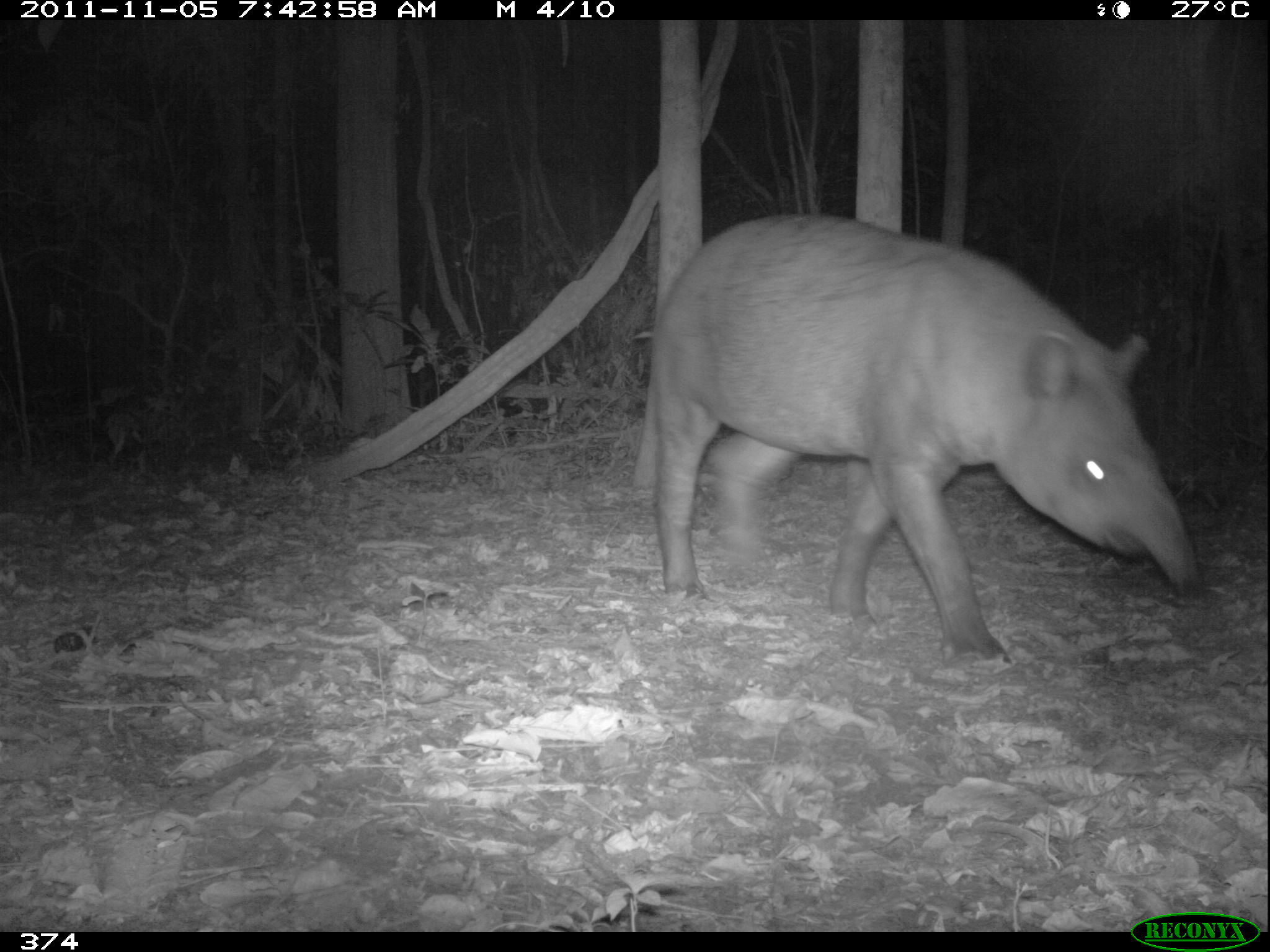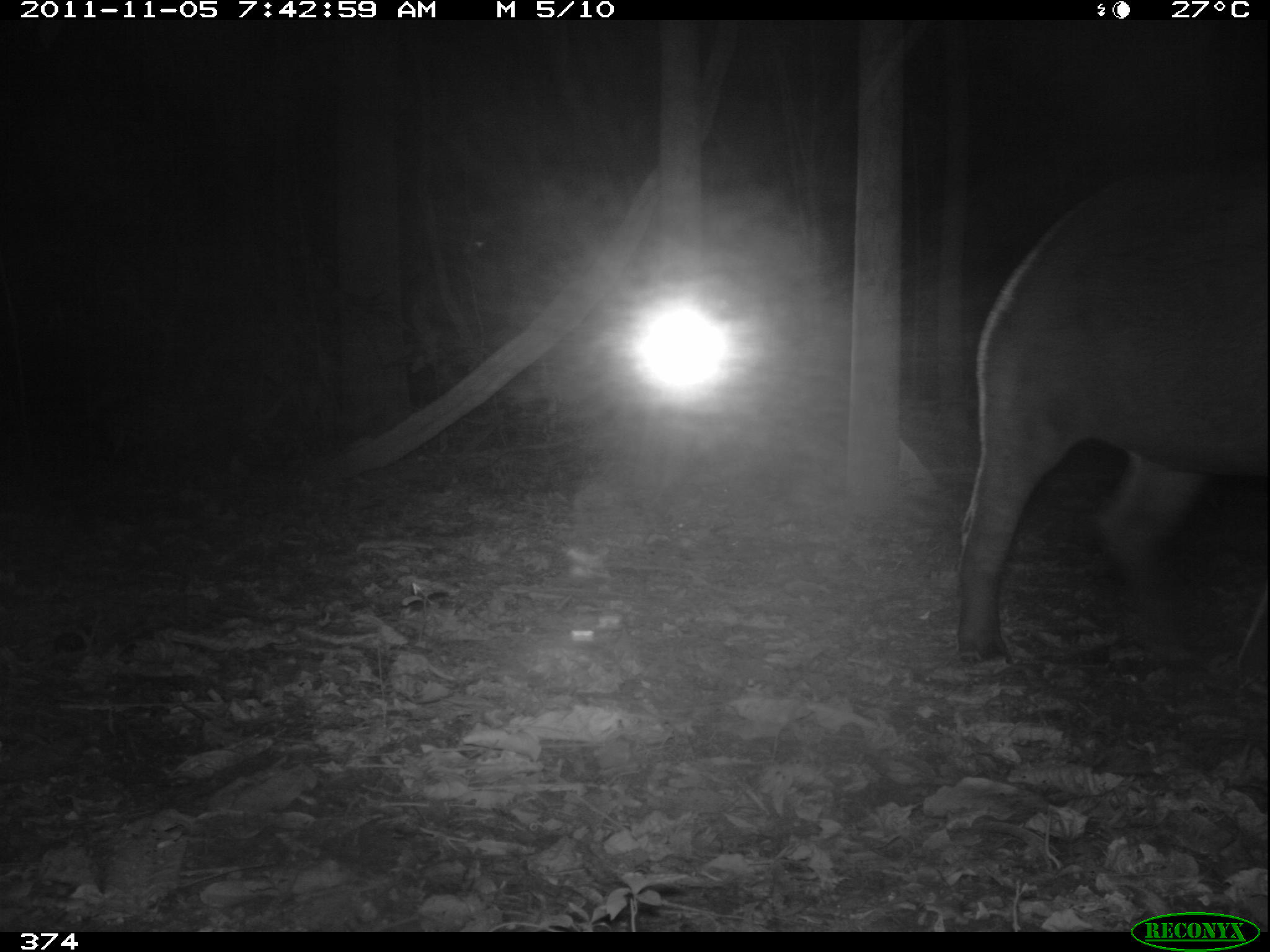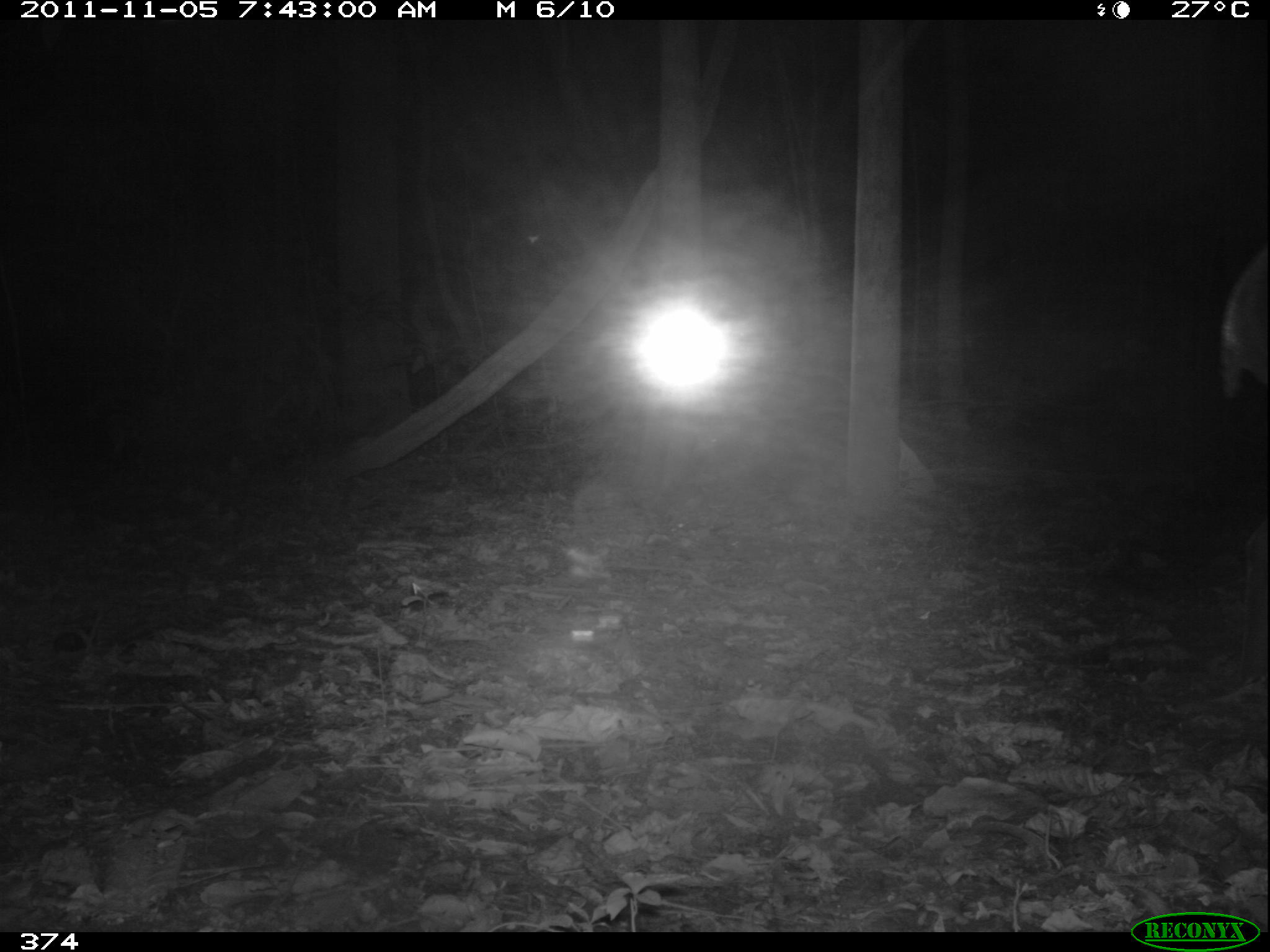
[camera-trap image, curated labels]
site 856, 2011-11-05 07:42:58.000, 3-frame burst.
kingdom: Animalia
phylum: Chordata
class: Mammalia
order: Perissodactyla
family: Tapiridae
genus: Tapirus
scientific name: Tapirus terrestris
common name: south american tapir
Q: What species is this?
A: Tapirus terrestris (south american tapir).